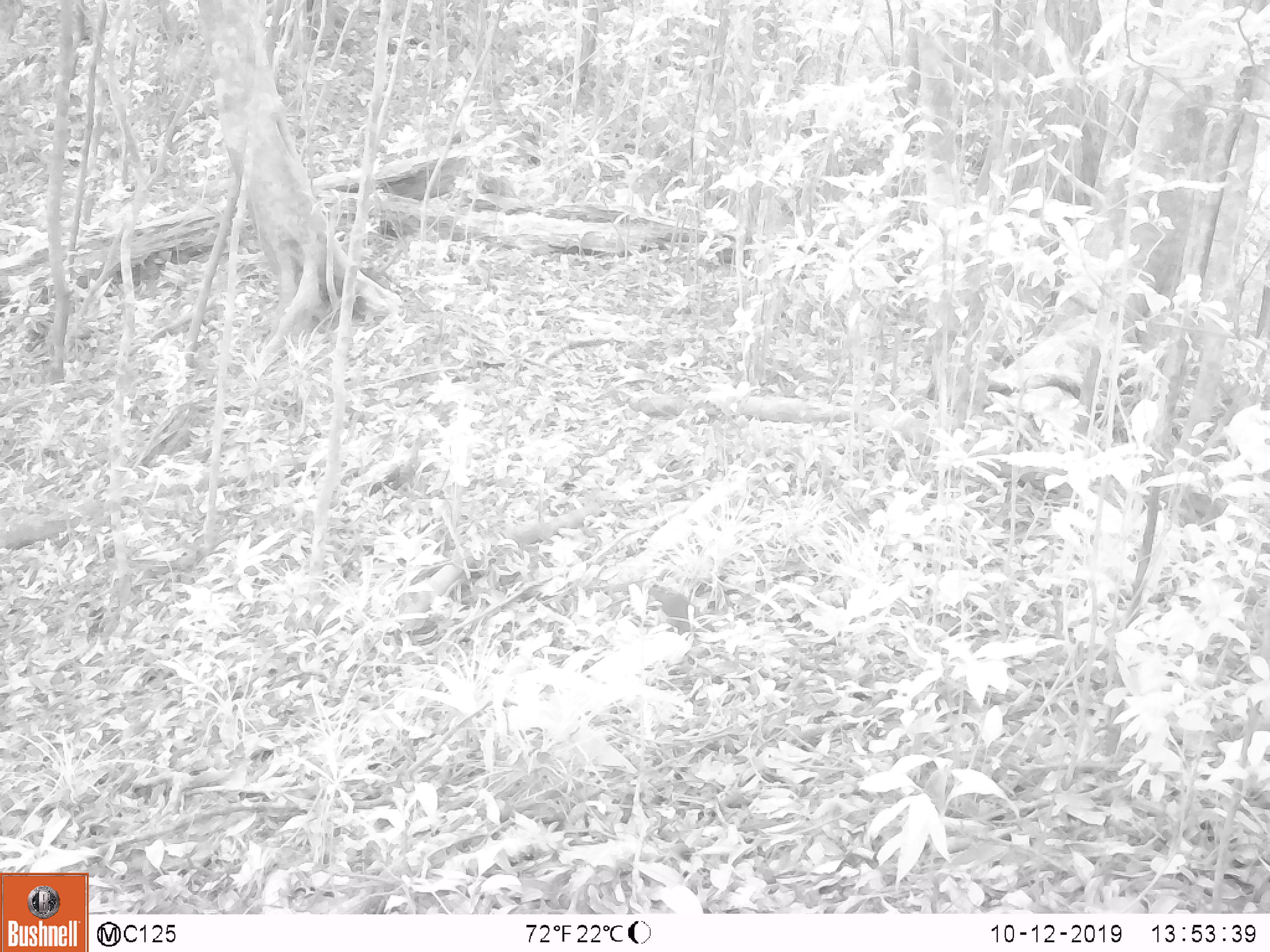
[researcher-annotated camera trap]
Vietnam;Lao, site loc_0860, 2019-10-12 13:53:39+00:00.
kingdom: Animalia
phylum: Chordata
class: Mammalia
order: Rodentia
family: Sciuridae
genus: Dremomys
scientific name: Dremomys rufigenis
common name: red-cheeked squirrel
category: red cheeked squirrel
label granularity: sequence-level